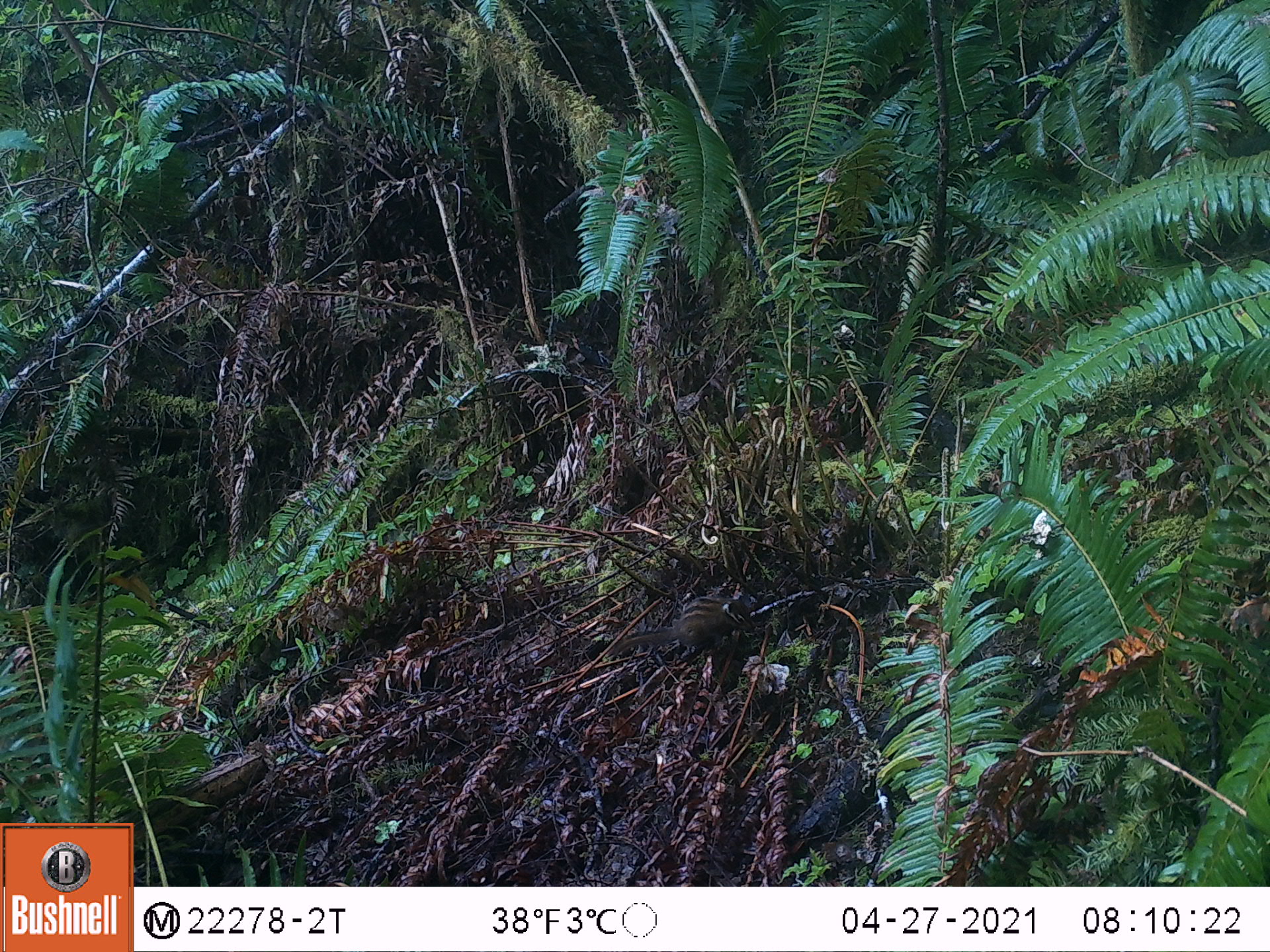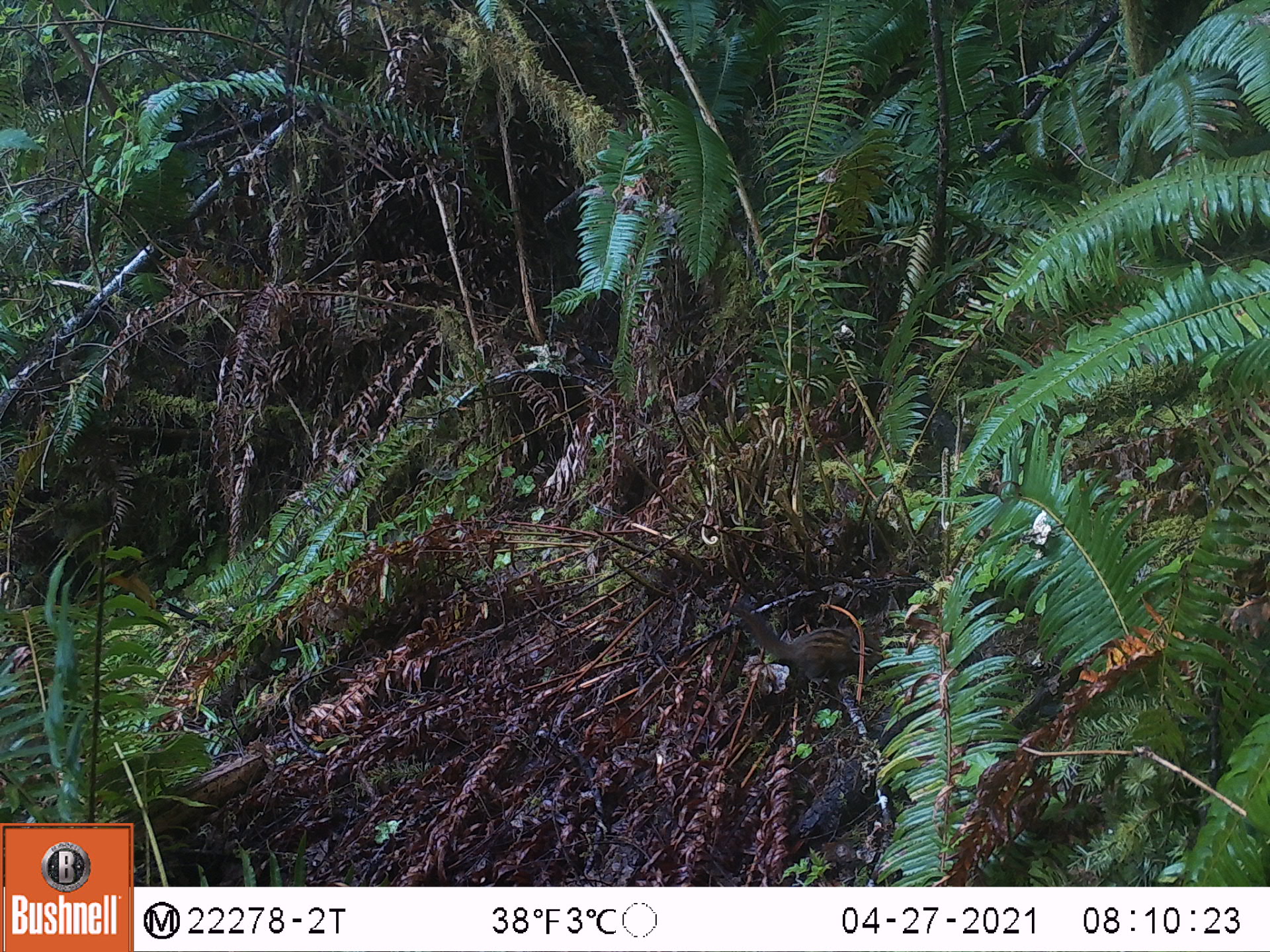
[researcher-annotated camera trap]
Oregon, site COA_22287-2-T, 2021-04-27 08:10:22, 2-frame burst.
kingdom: Animalia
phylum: Chordata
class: Mammalia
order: Rodentia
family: Sciuridae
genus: Neotamias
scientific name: Neotamias townsendii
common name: townsend's chipmunk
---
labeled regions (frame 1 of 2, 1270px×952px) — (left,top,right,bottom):
townsend's chipmunk: (603,588,760,667)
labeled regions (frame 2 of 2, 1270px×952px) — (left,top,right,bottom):
townsend's chipmunk: (721,596,897,702)